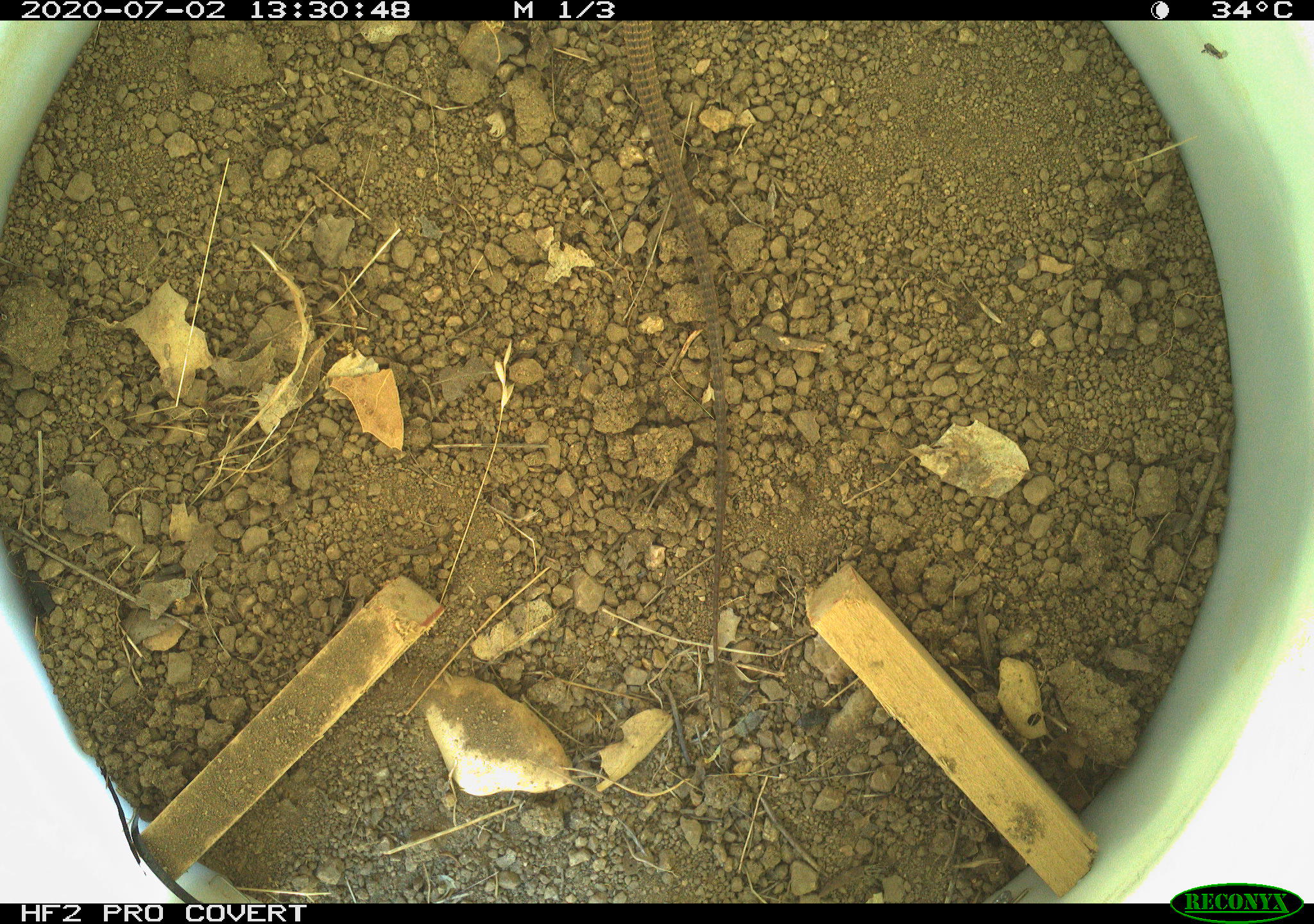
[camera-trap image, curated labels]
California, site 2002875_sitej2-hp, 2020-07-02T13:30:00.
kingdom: Animalia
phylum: Chordata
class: Reptilia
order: Squamata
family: Teiidae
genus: Aspidoscelis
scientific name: Aspidoscelis tigris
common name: western whiptail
Western whiptail (Aspidoscelis tigris).